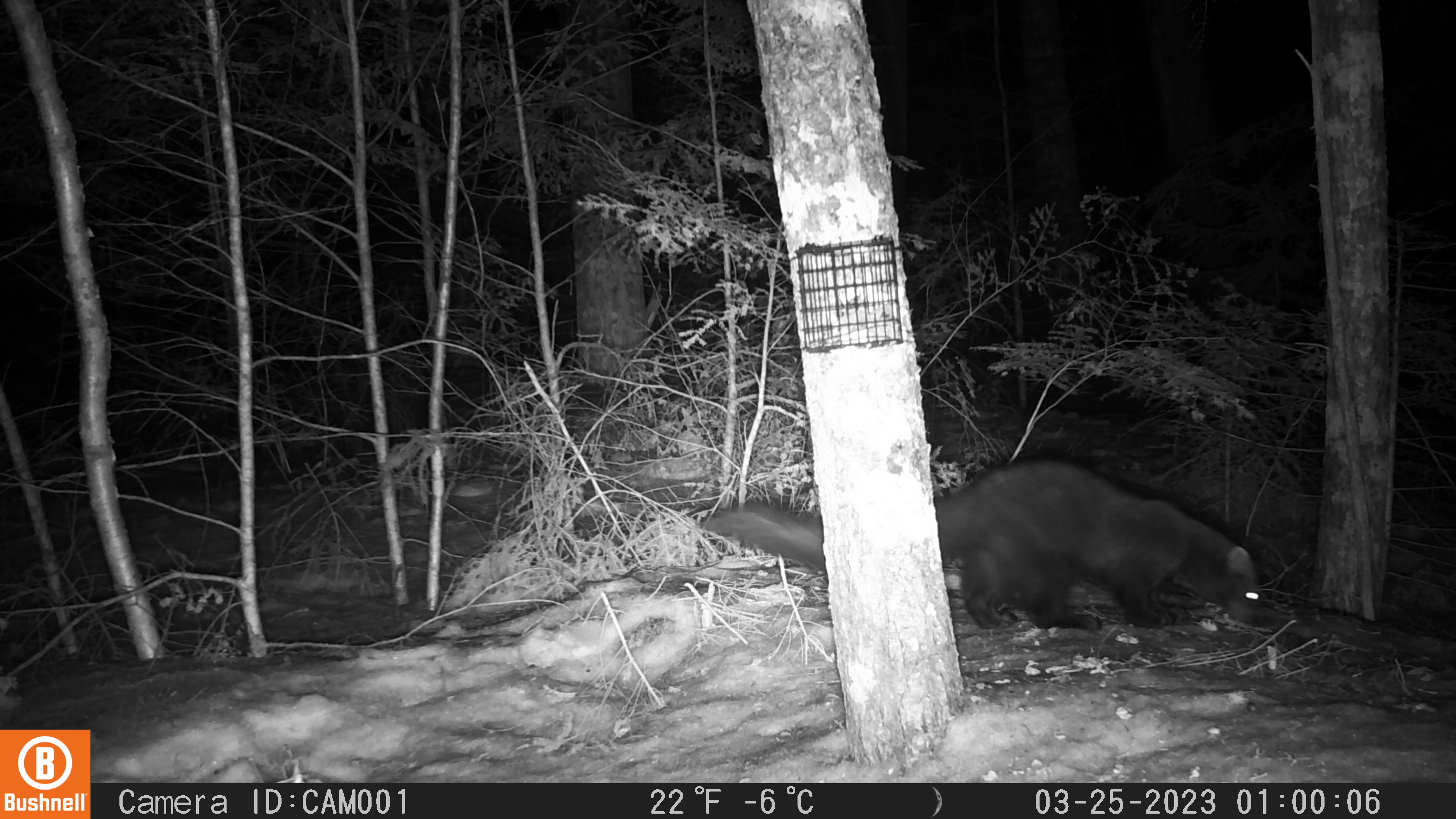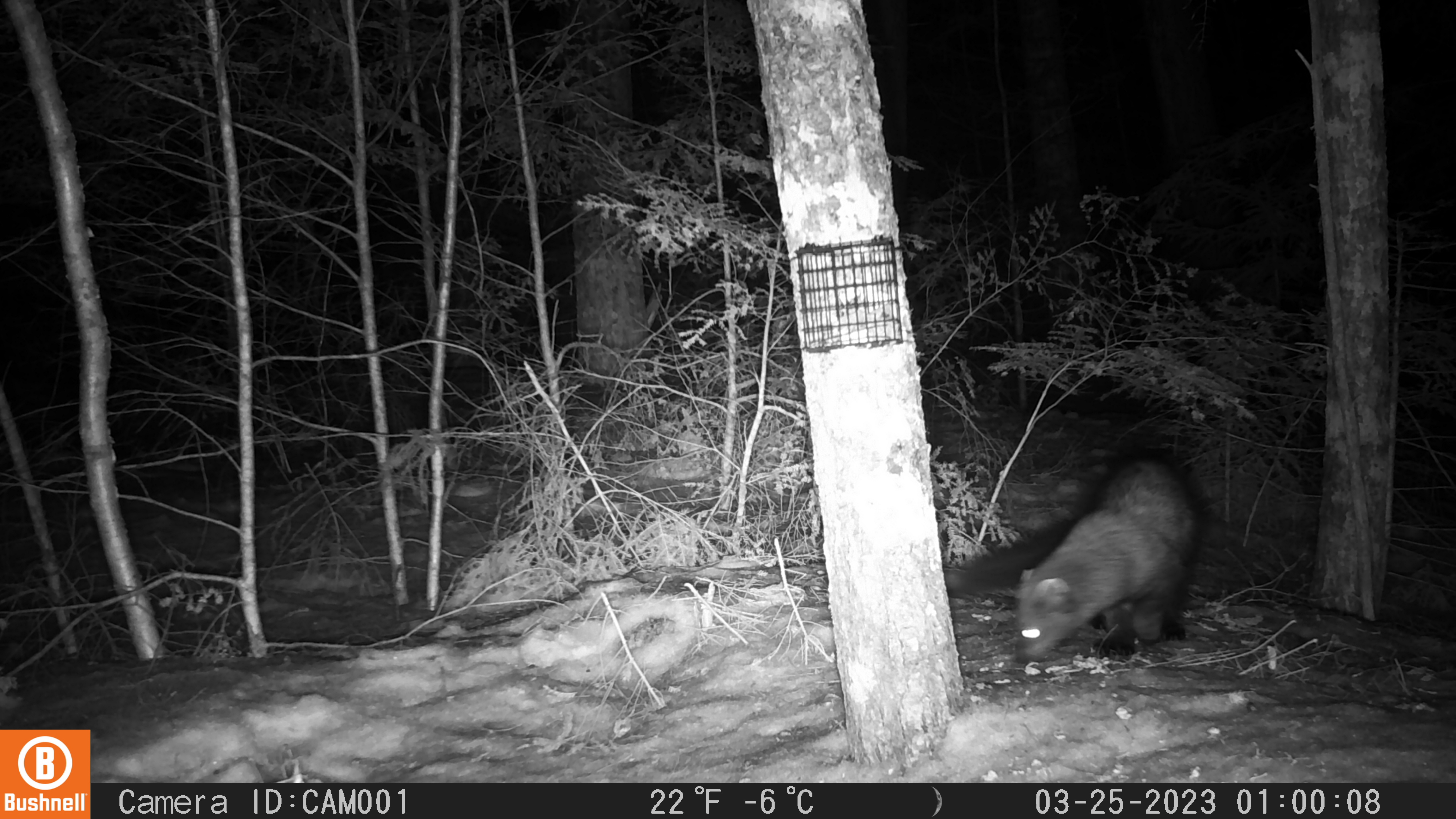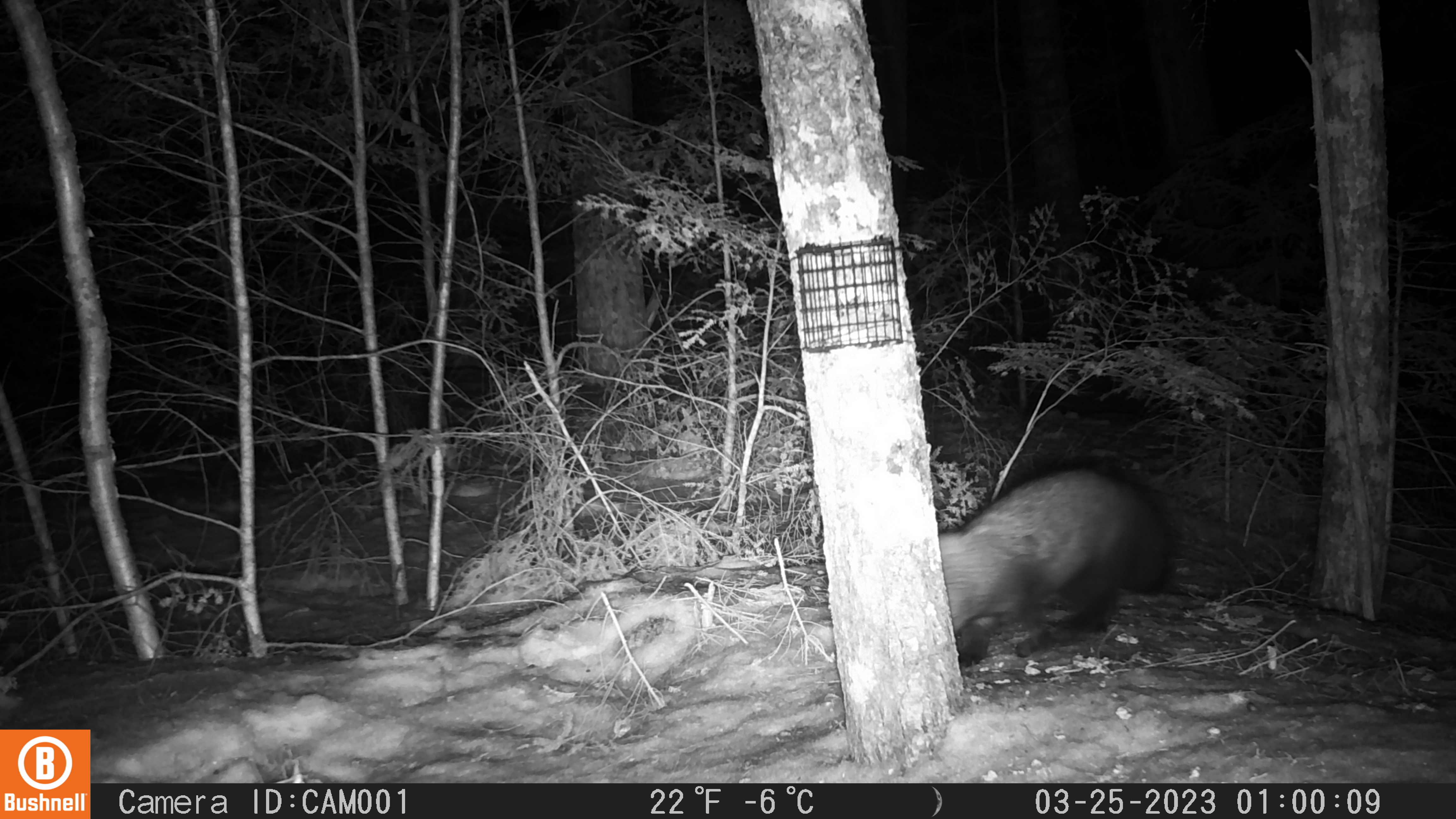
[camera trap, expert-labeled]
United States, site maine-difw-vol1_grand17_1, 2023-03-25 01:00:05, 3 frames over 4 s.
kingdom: Animalia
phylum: Chordata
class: Mammalia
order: Carnivora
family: Mustelidae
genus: Pekania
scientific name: Pekania pennanti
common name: fisher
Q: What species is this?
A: Fisher (Pekania pennanti).